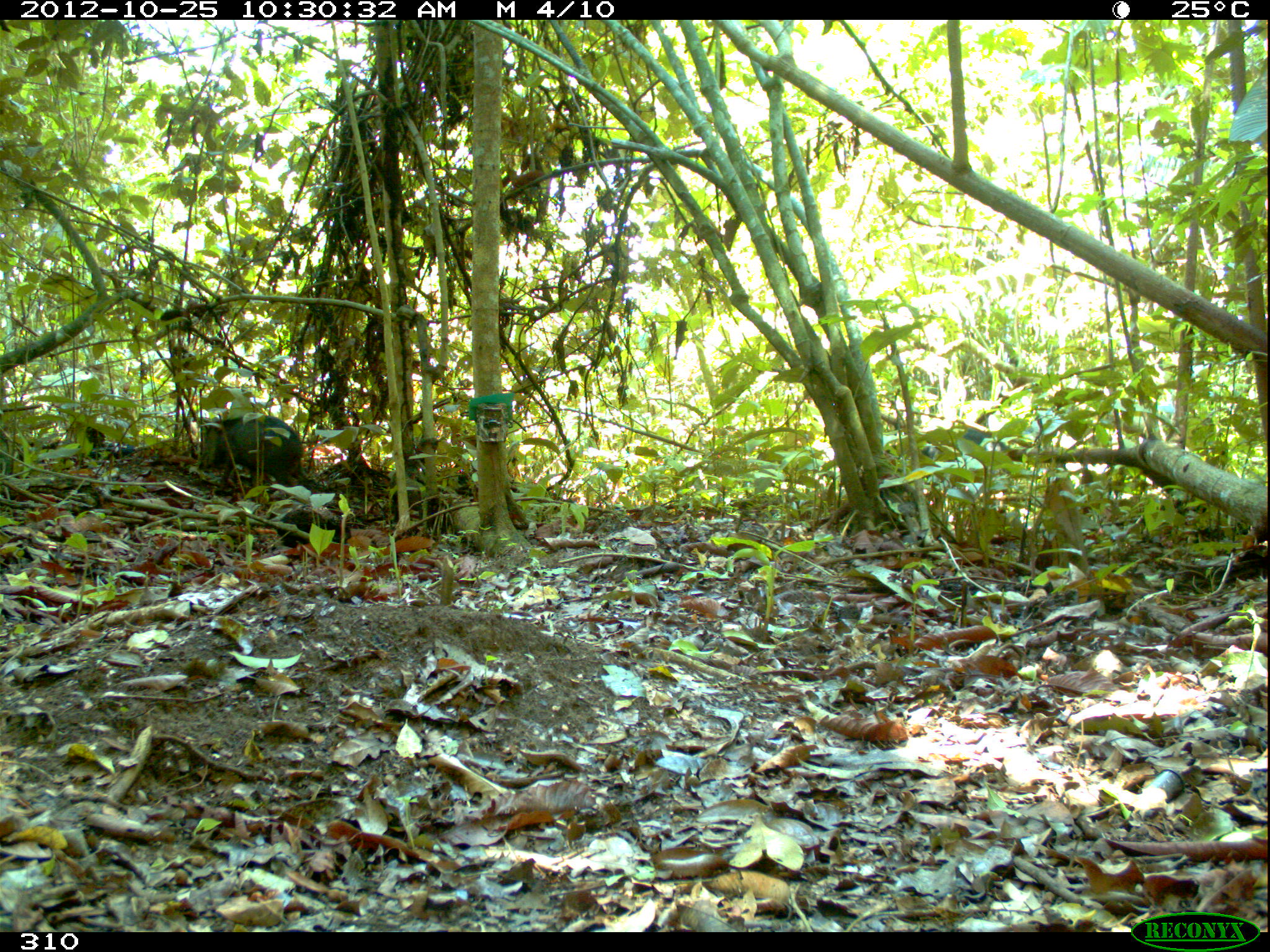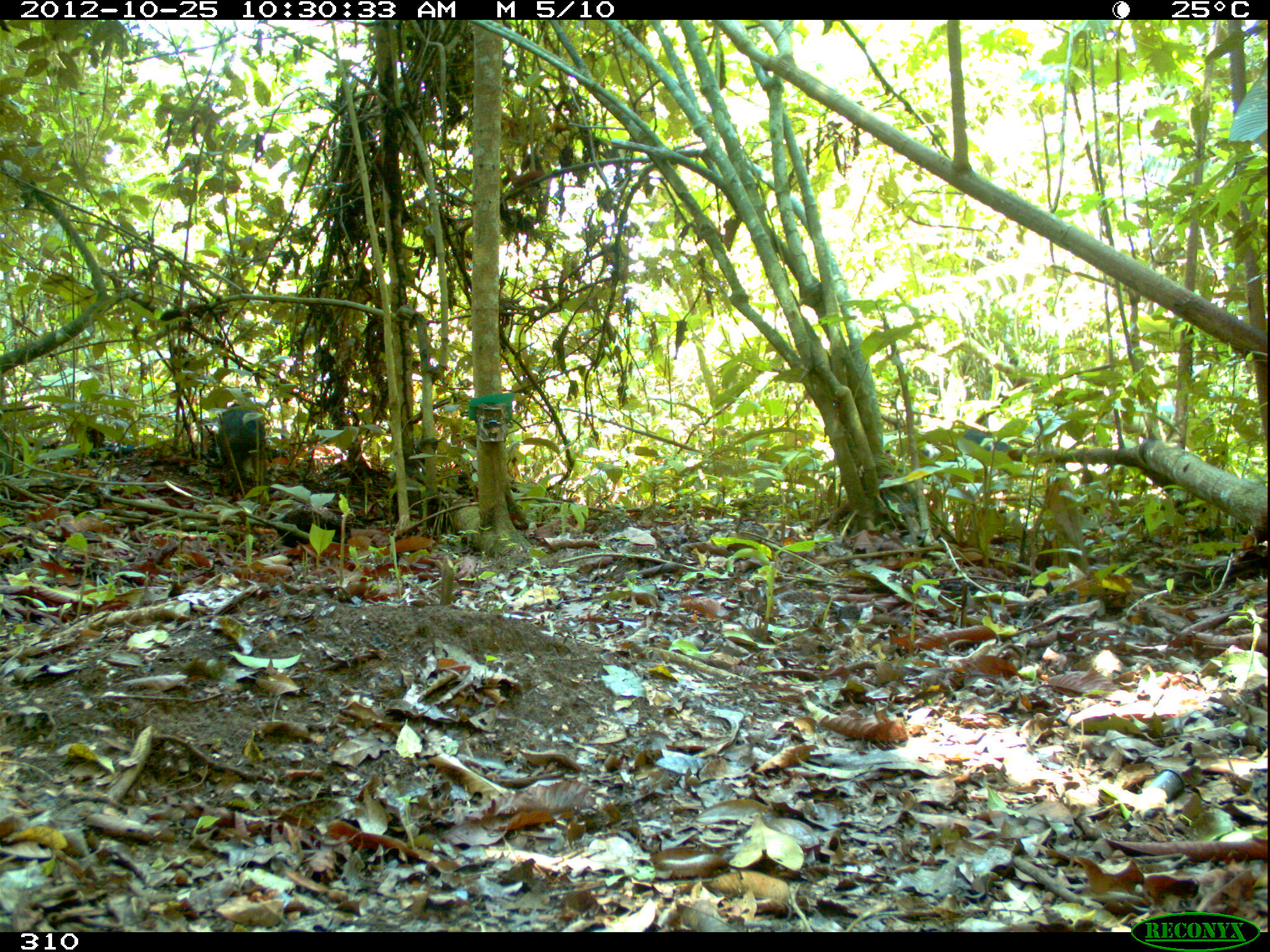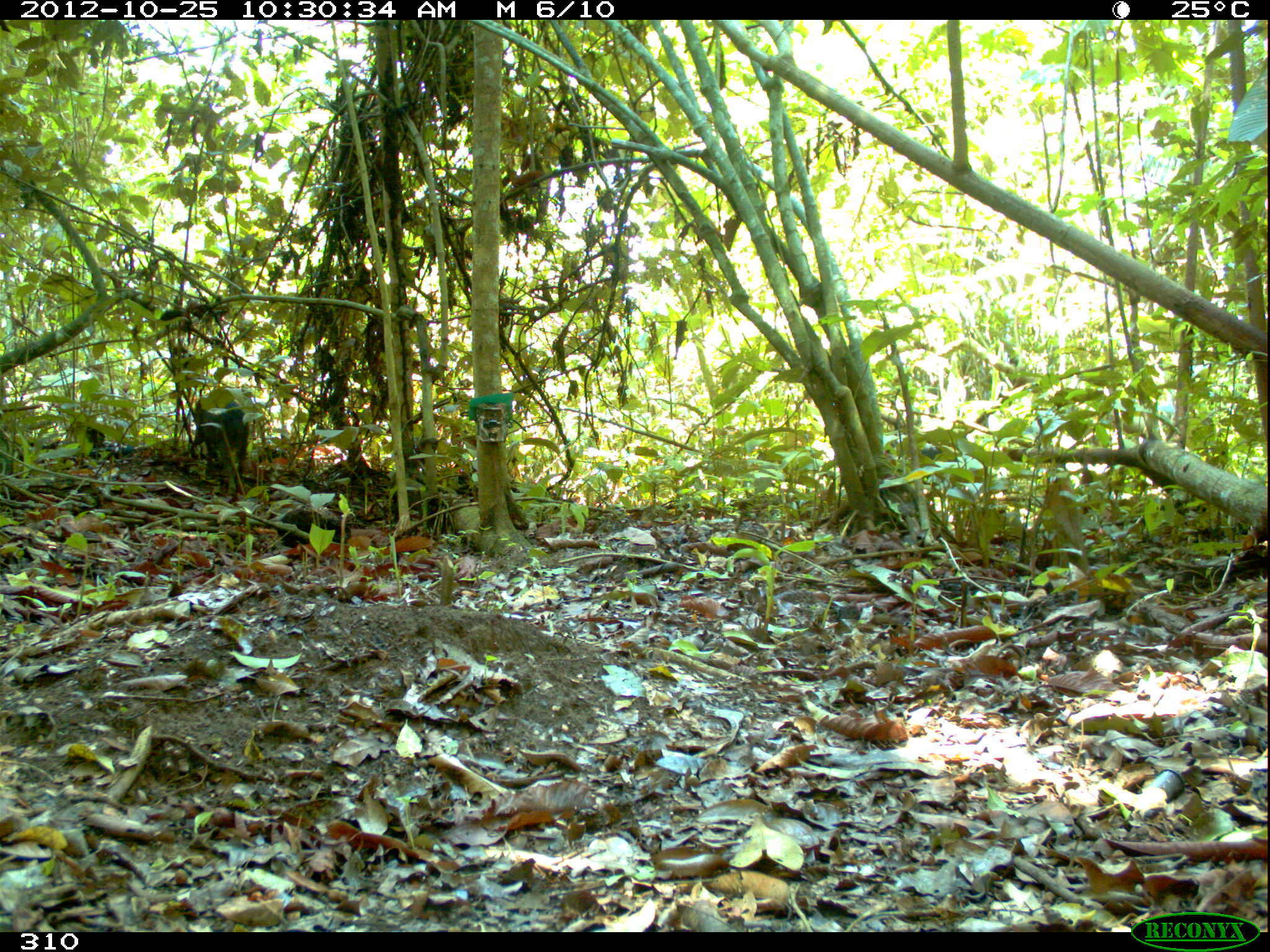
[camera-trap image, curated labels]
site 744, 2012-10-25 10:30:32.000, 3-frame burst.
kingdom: Animalia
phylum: Chordata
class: Mammalia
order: Artiodactyla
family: Tayassuidae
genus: Tayassu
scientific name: Tayassu pecari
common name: white-lipped peccary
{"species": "Tayassu pecari (white-lipped peccary)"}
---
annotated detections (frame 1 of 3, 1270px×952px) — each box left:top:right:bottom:
tayassu pecari: 196:415:303:493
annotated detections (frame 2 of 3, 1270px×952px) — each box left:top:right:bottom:
tayassu pecari: 218:403:265:491